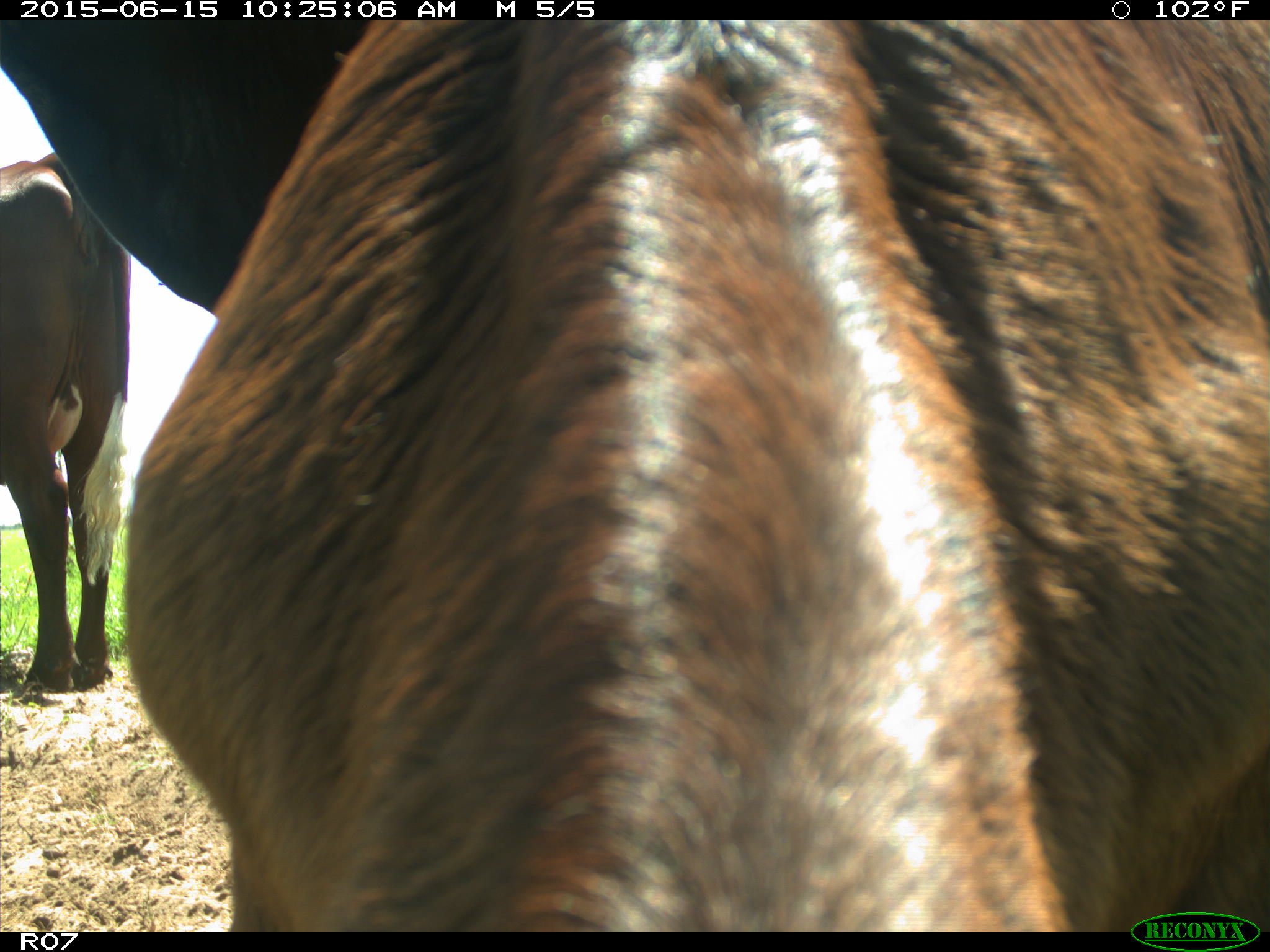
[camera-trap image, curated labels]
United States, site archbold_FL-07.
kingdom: Animalia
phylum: Chordata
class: Mammalia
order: Artiodactyla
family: Bovidae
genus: Bos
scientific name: Bos taurus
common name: domestic cow